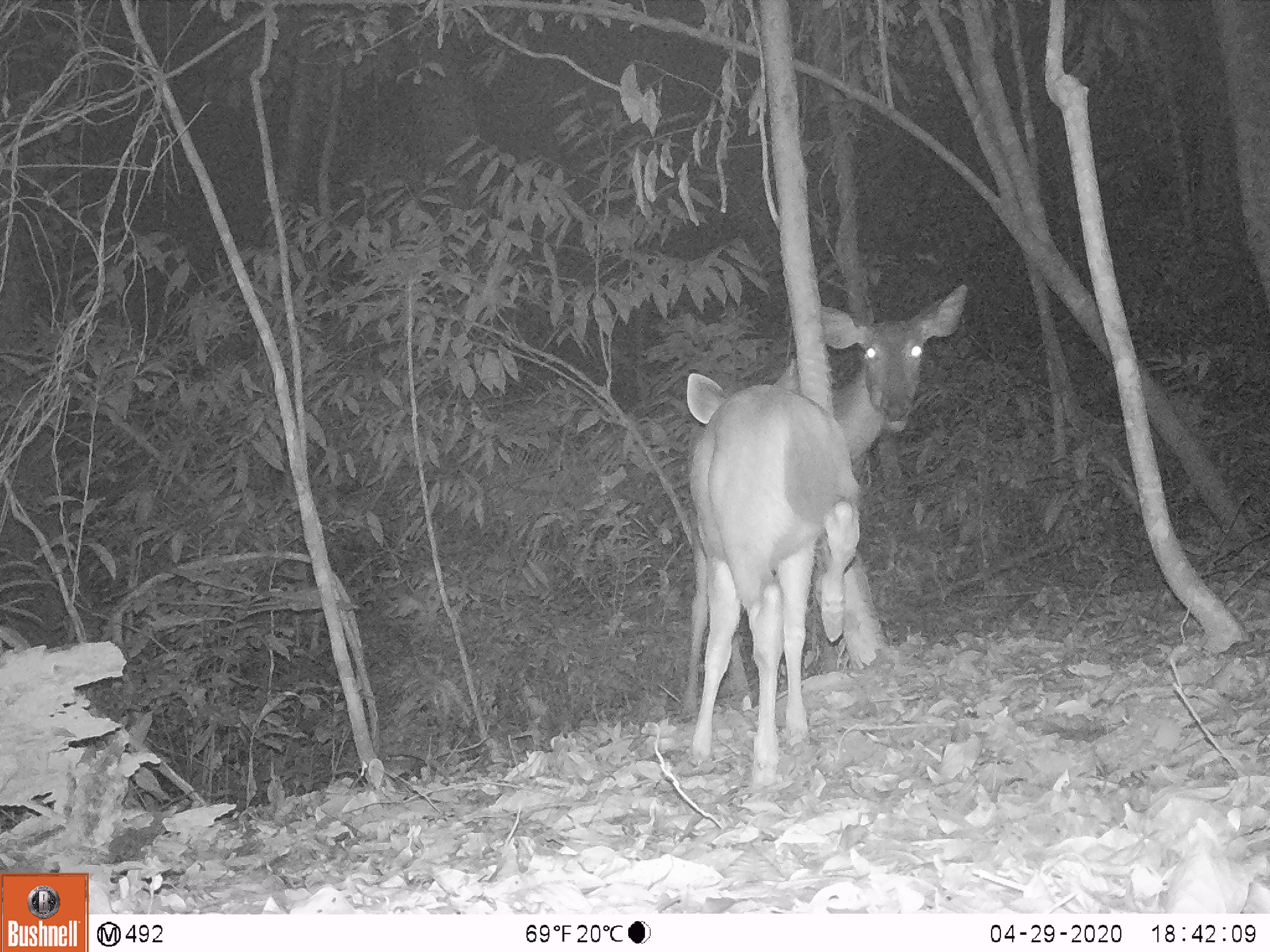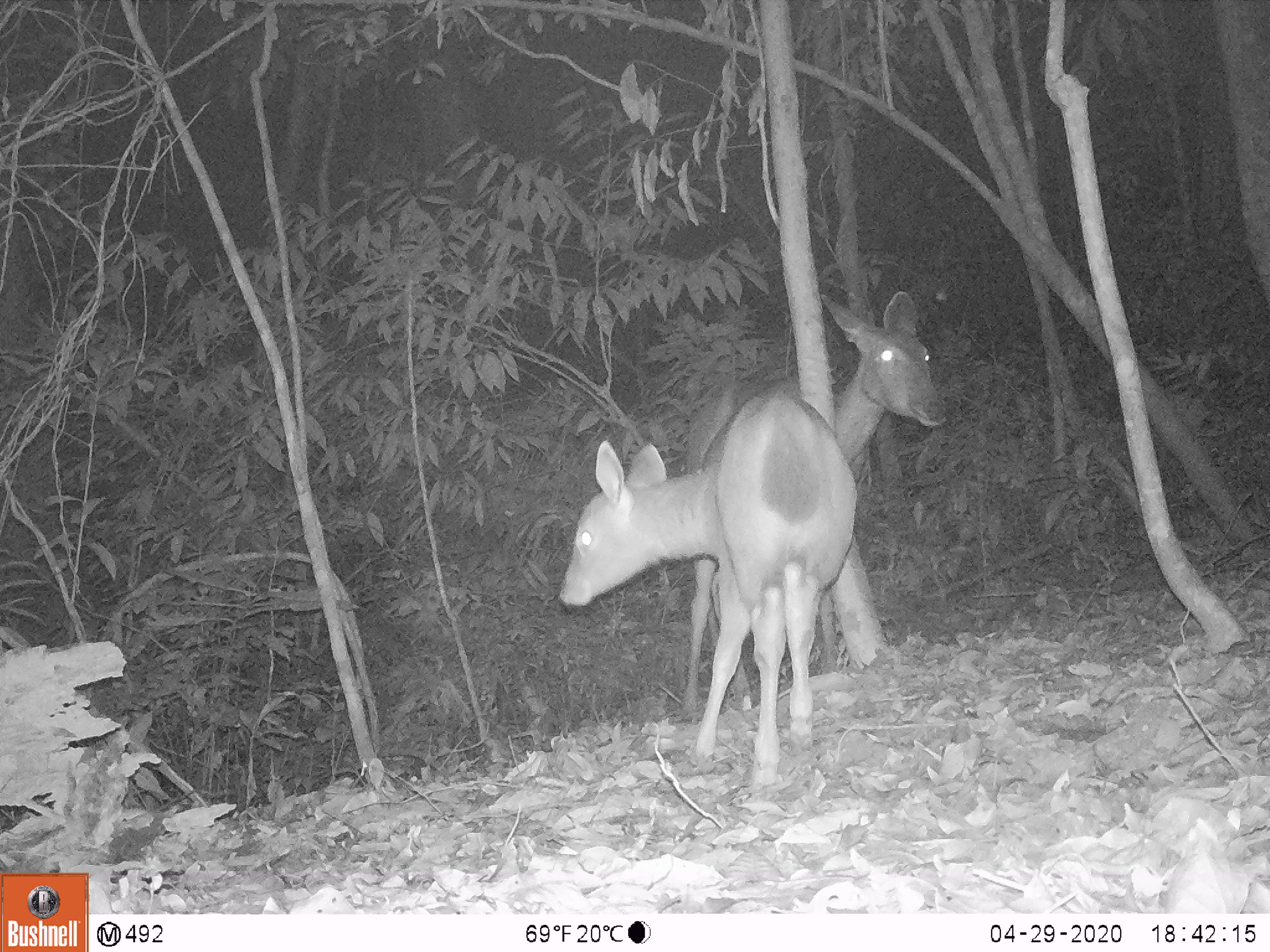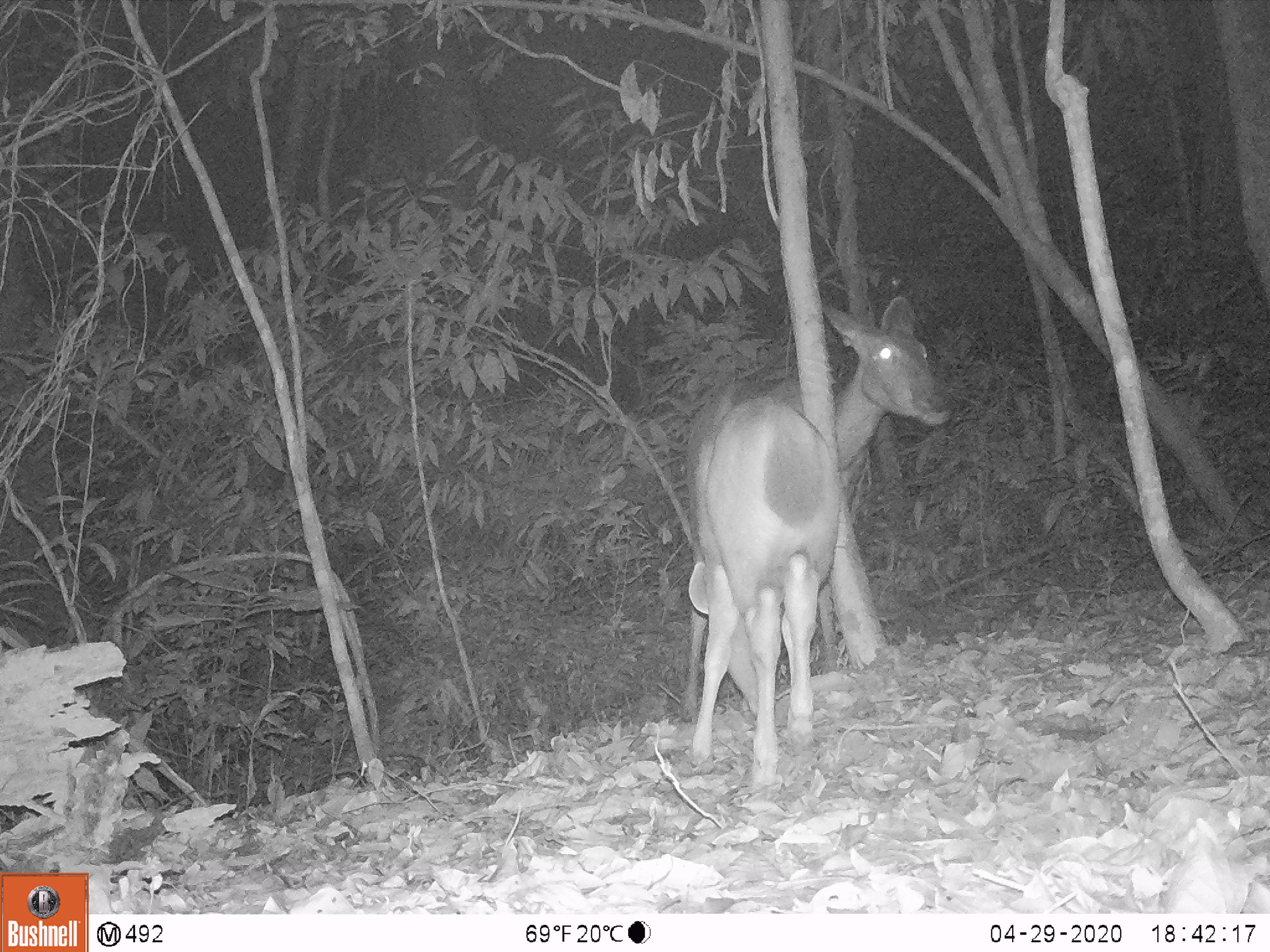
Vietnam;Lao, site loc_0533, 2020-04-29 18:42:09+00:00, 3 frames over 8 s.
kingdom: Animalia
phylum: Chordata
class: Mammalia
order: Artiodactyla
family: Cervidae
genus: Rusa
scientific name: Rusa unicolor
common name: sambar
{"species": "sambar (Rusa unicolor)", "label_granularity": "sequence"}